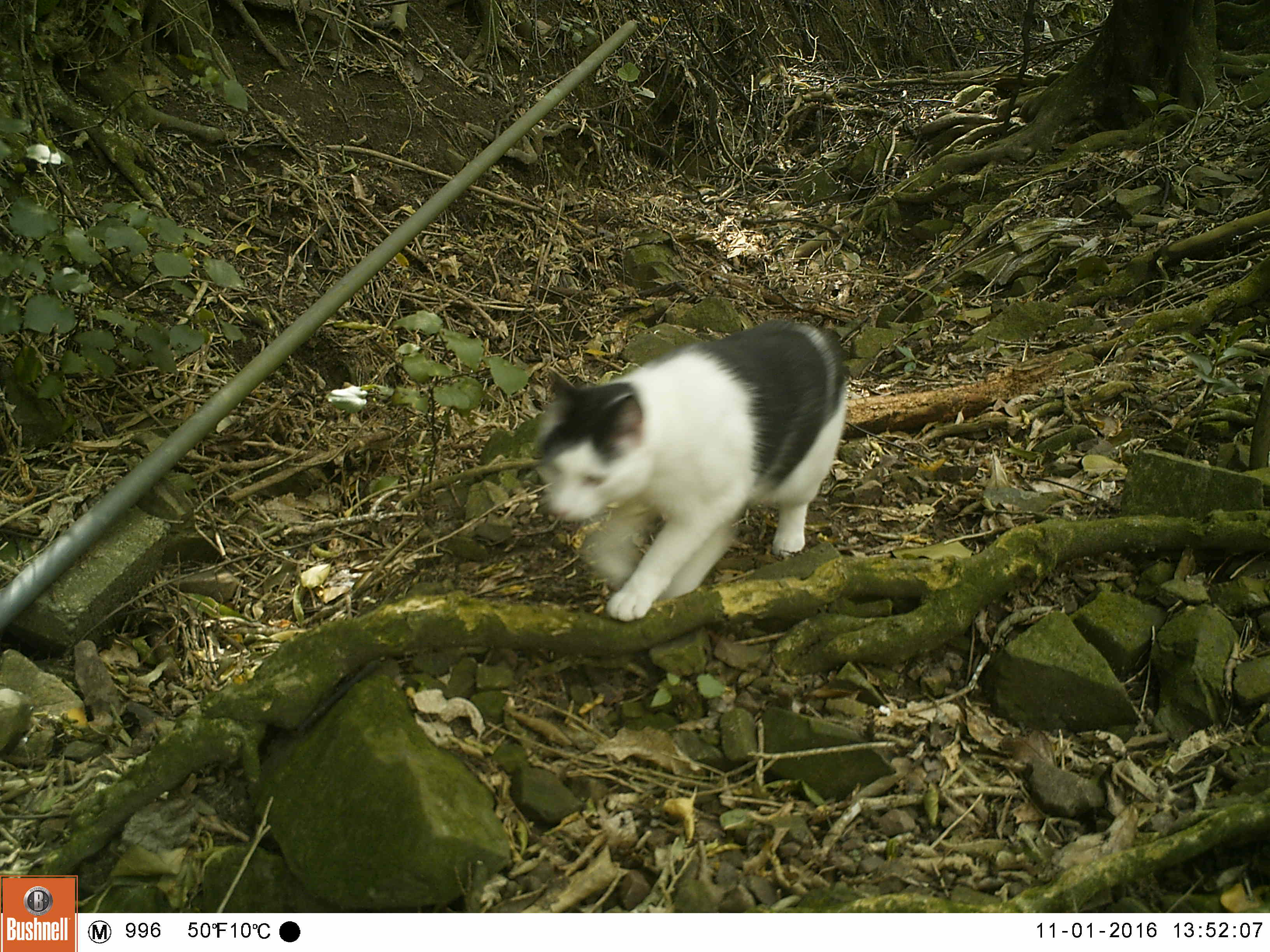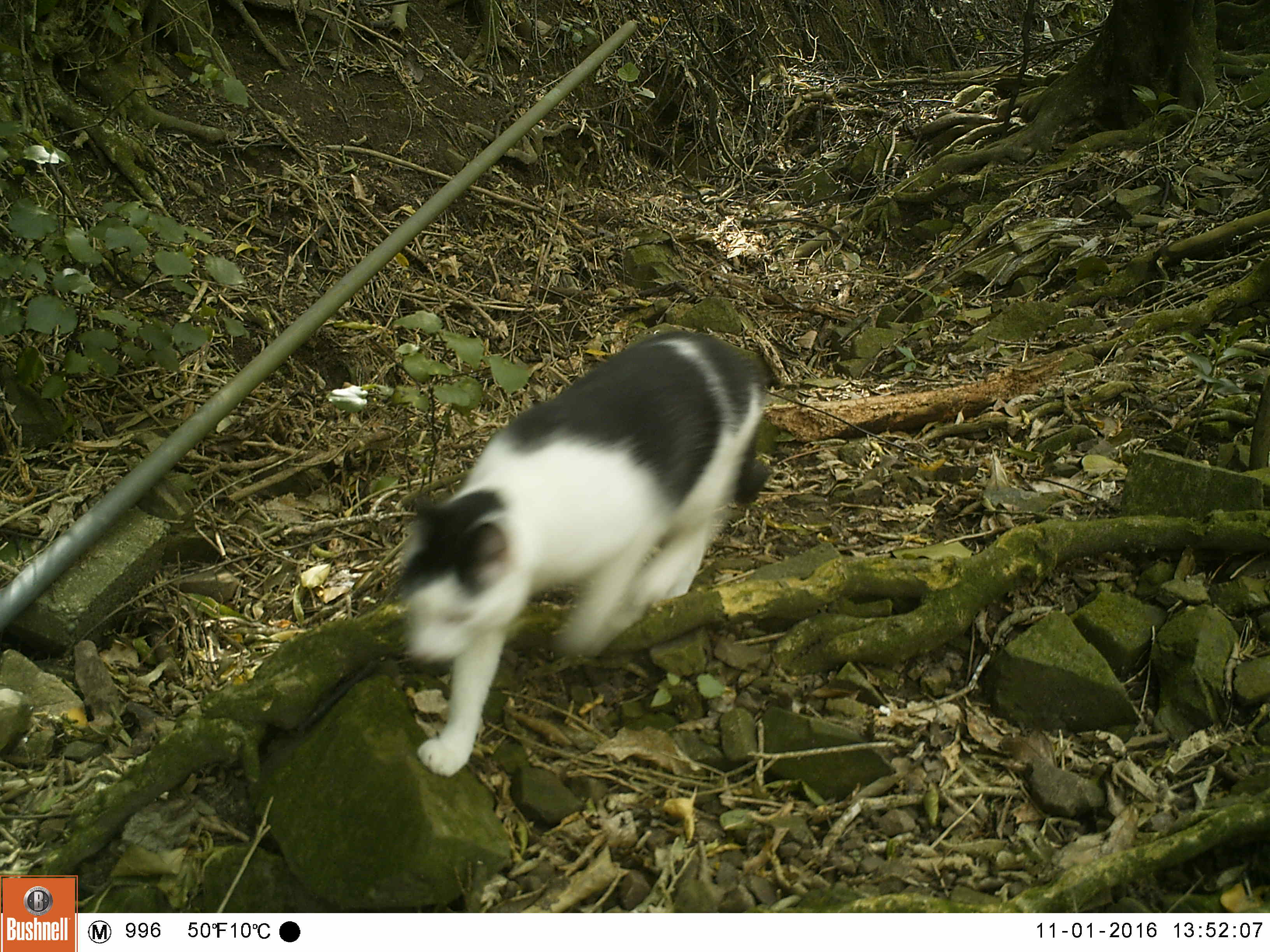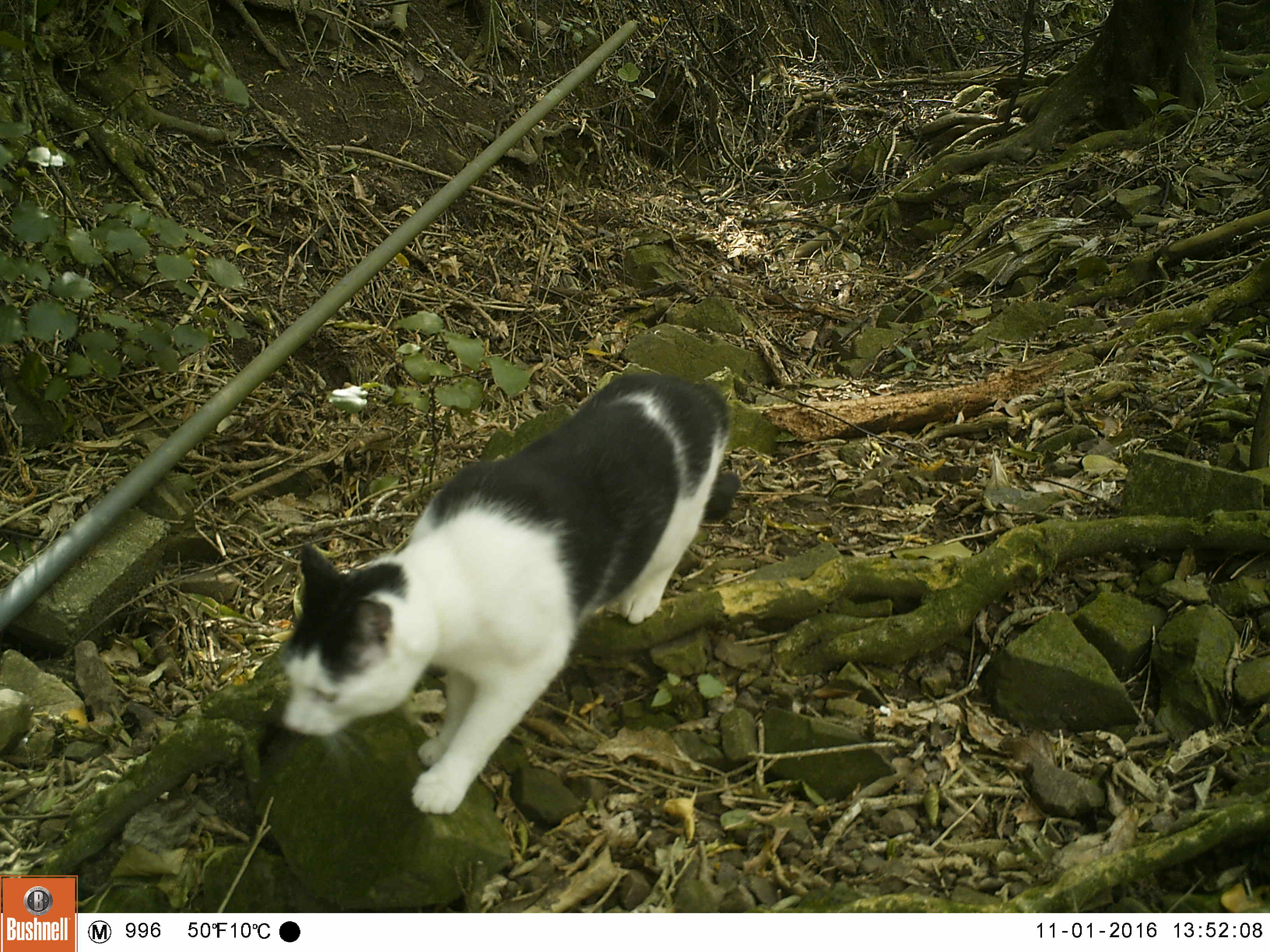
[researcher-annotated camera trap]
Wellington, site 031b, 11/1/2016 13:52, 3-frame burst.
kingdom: Animalia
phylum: Chordata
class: Mammalia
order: Carnivora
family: Felidae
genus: Felis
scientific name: Felis catus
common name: cat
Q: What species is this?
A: Cat (Felis catus).